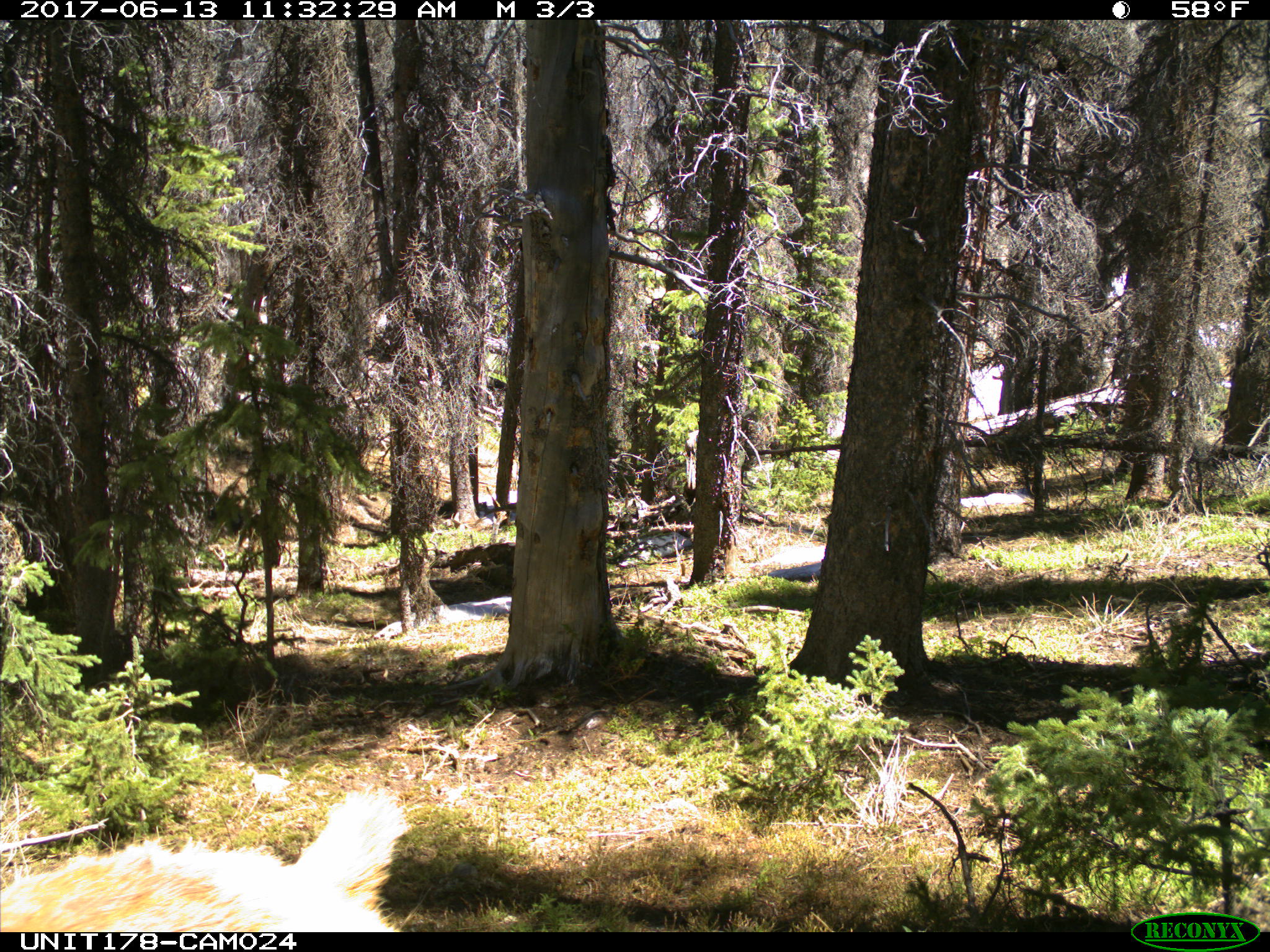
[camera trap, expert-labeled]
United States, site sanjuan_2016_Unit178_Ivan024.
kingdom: Animalia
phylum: Chordata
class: Mammalia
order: Artiodactyla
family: Cervidae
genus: Cervus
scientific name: Cervus elaphus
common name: red deer